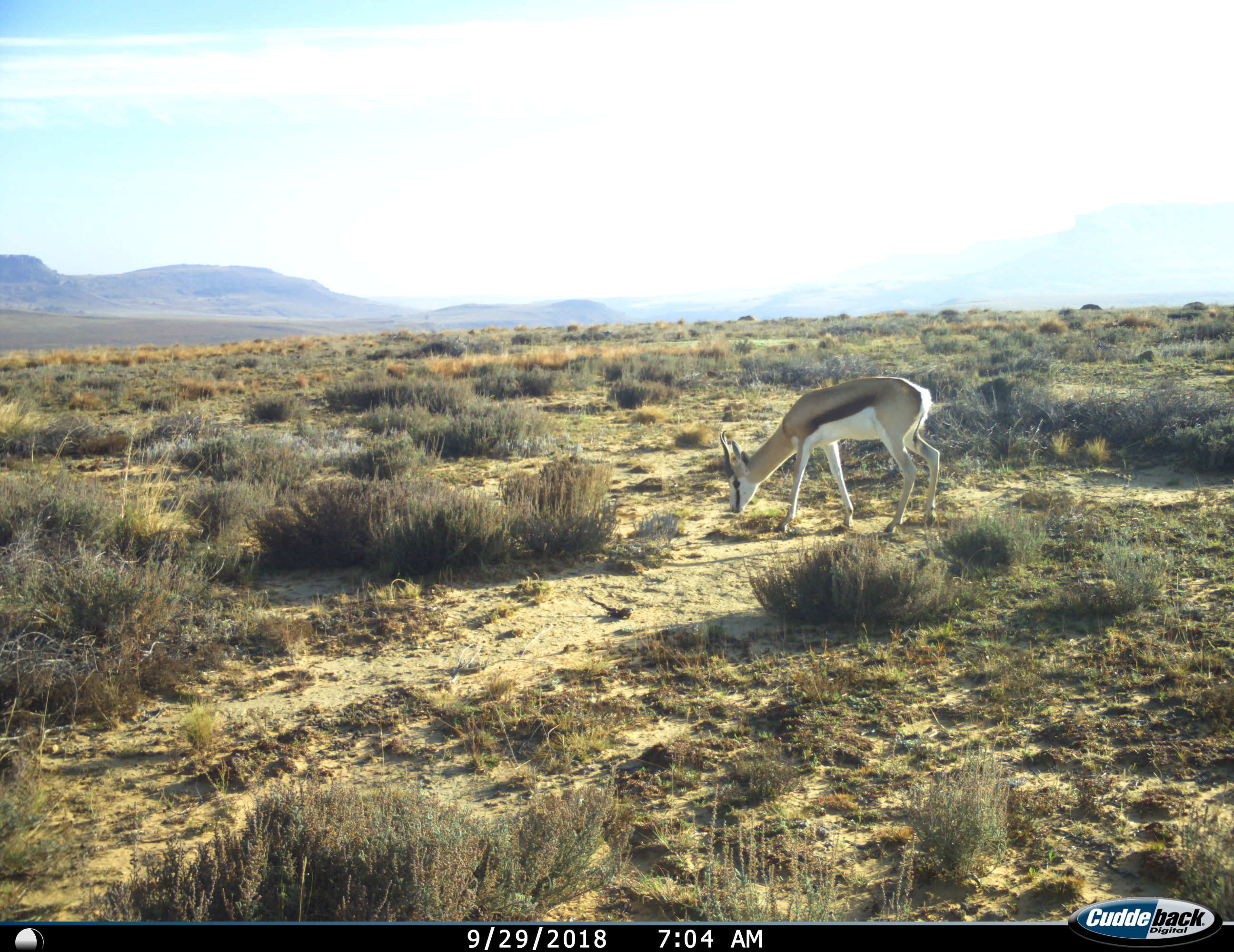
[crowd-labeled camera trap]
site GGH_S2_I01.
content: unidentified animal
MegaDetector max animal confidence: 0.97